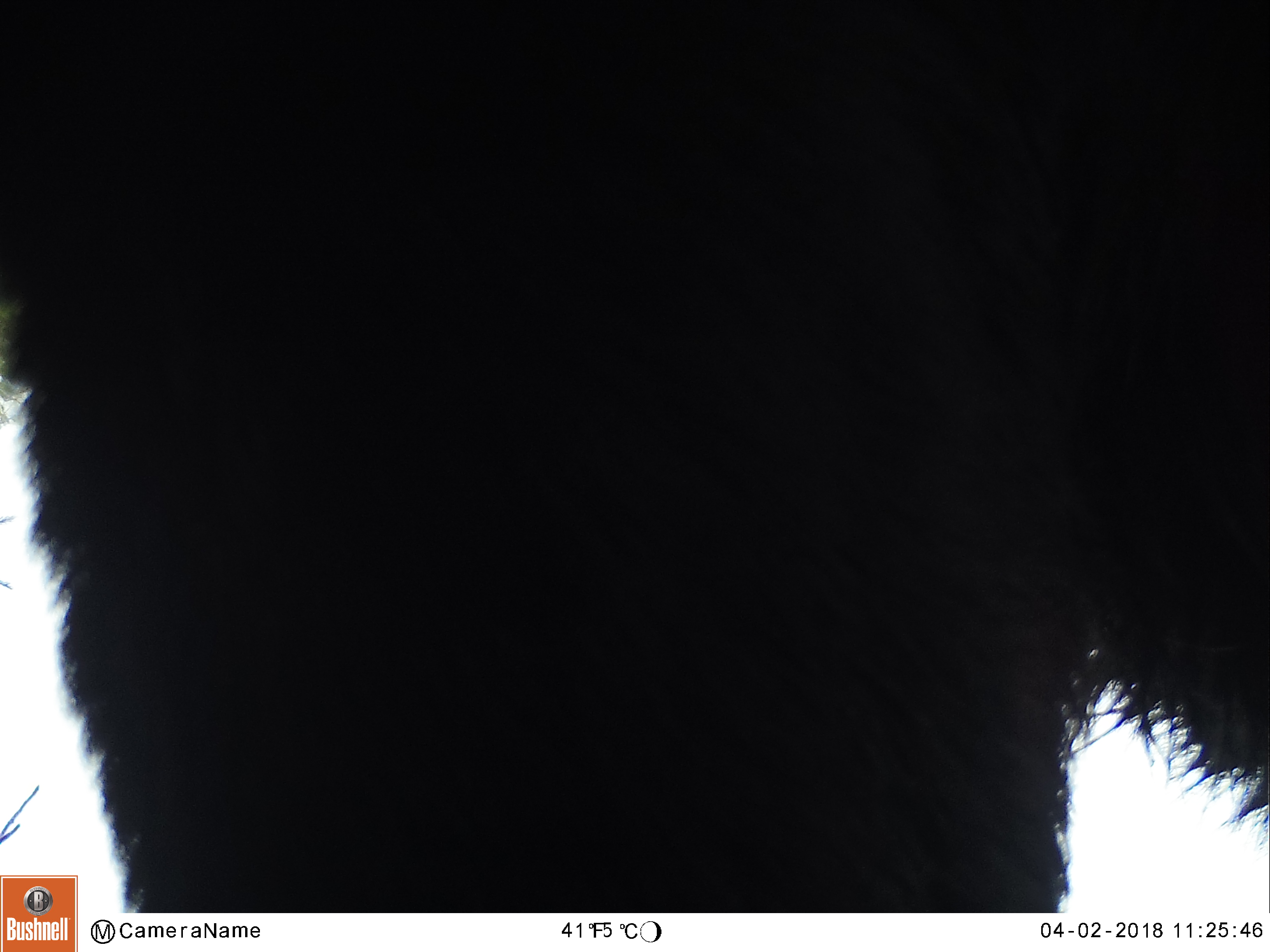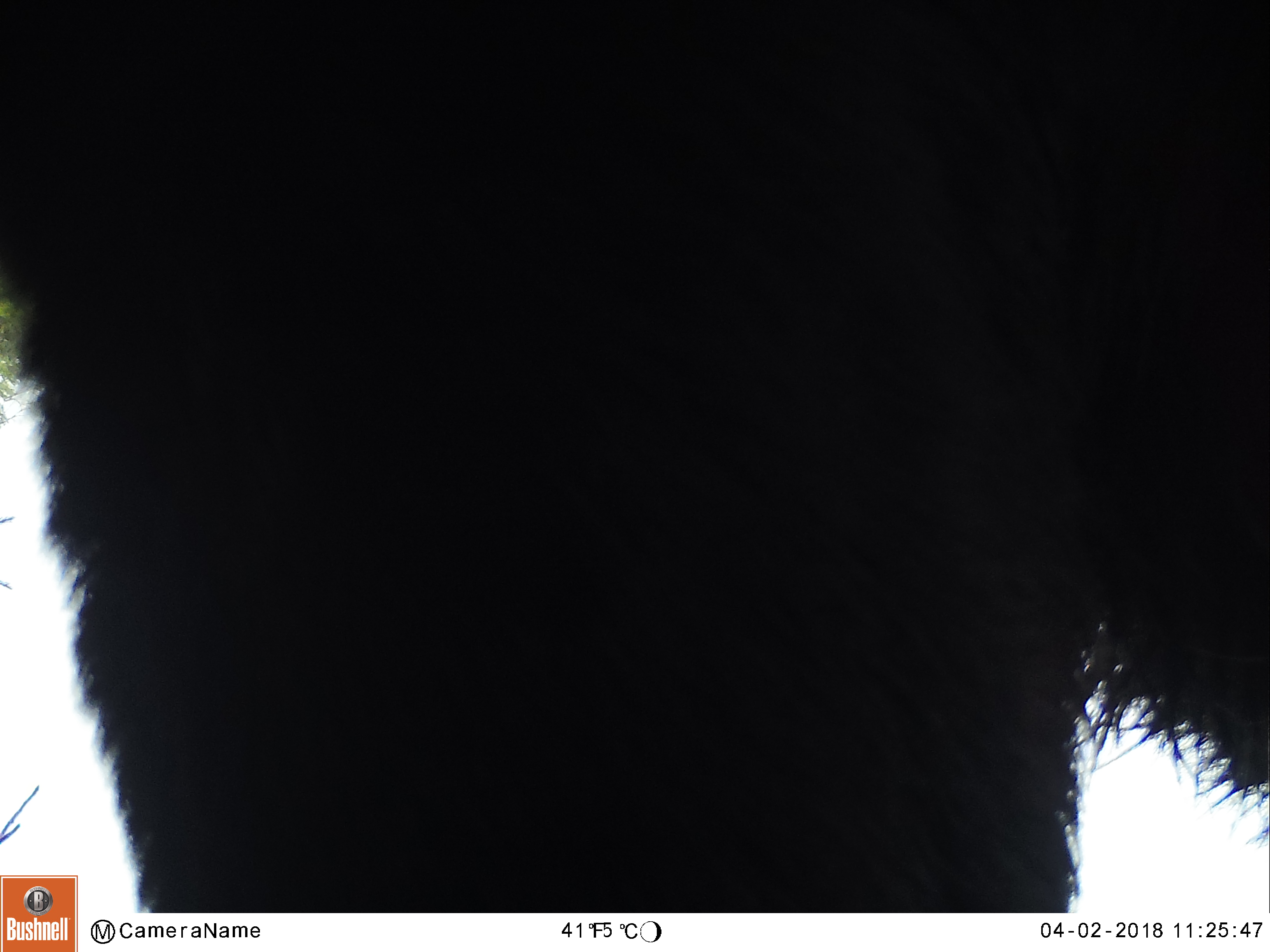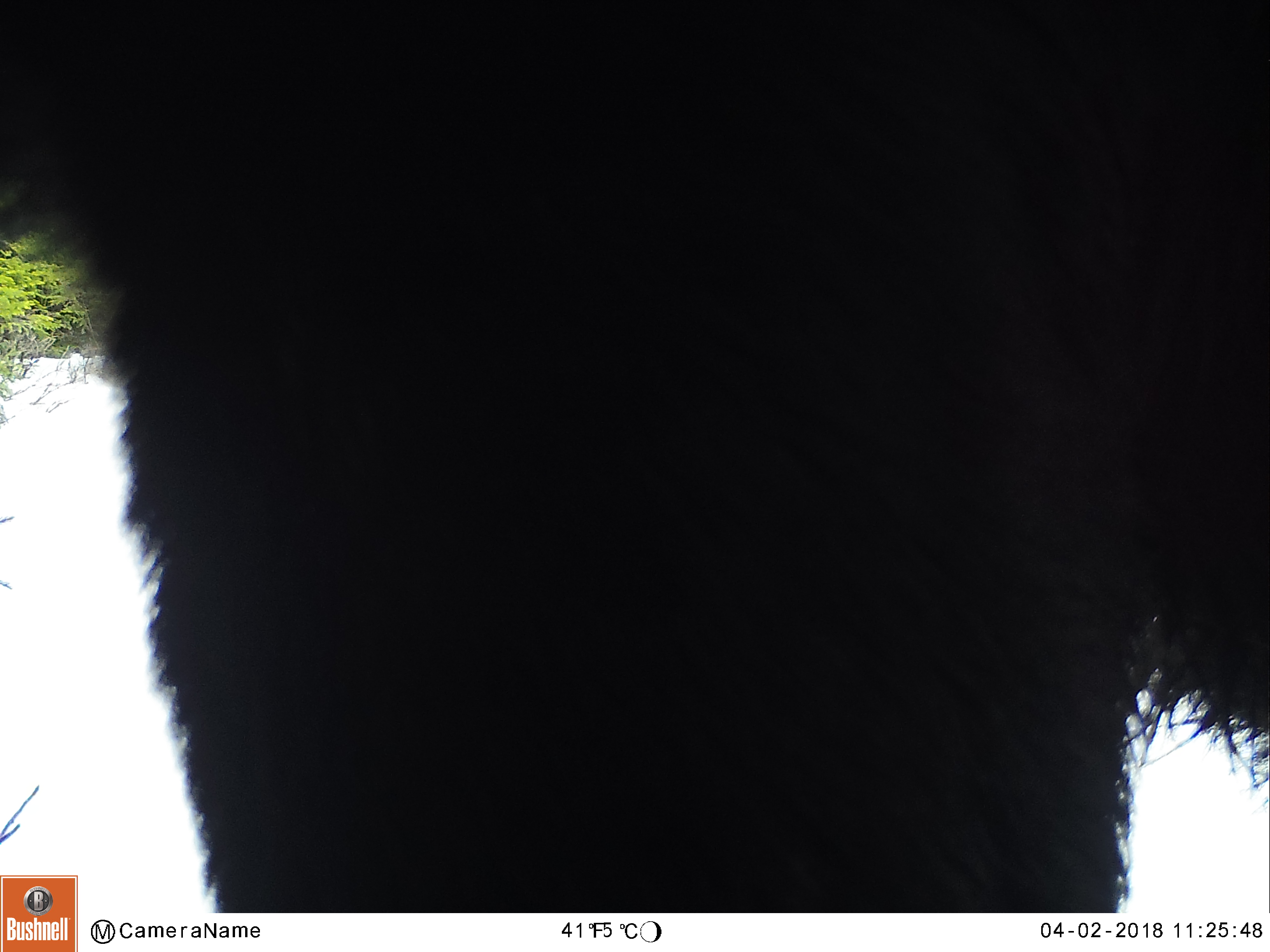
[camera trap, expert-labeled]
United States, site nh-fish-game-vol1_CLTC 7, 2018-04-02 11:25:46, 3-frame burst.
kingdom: Animalia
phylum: Chordata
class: Mammalia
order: Artiodactyla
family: Cervidae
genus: Alces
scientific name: Alces alces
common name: moose